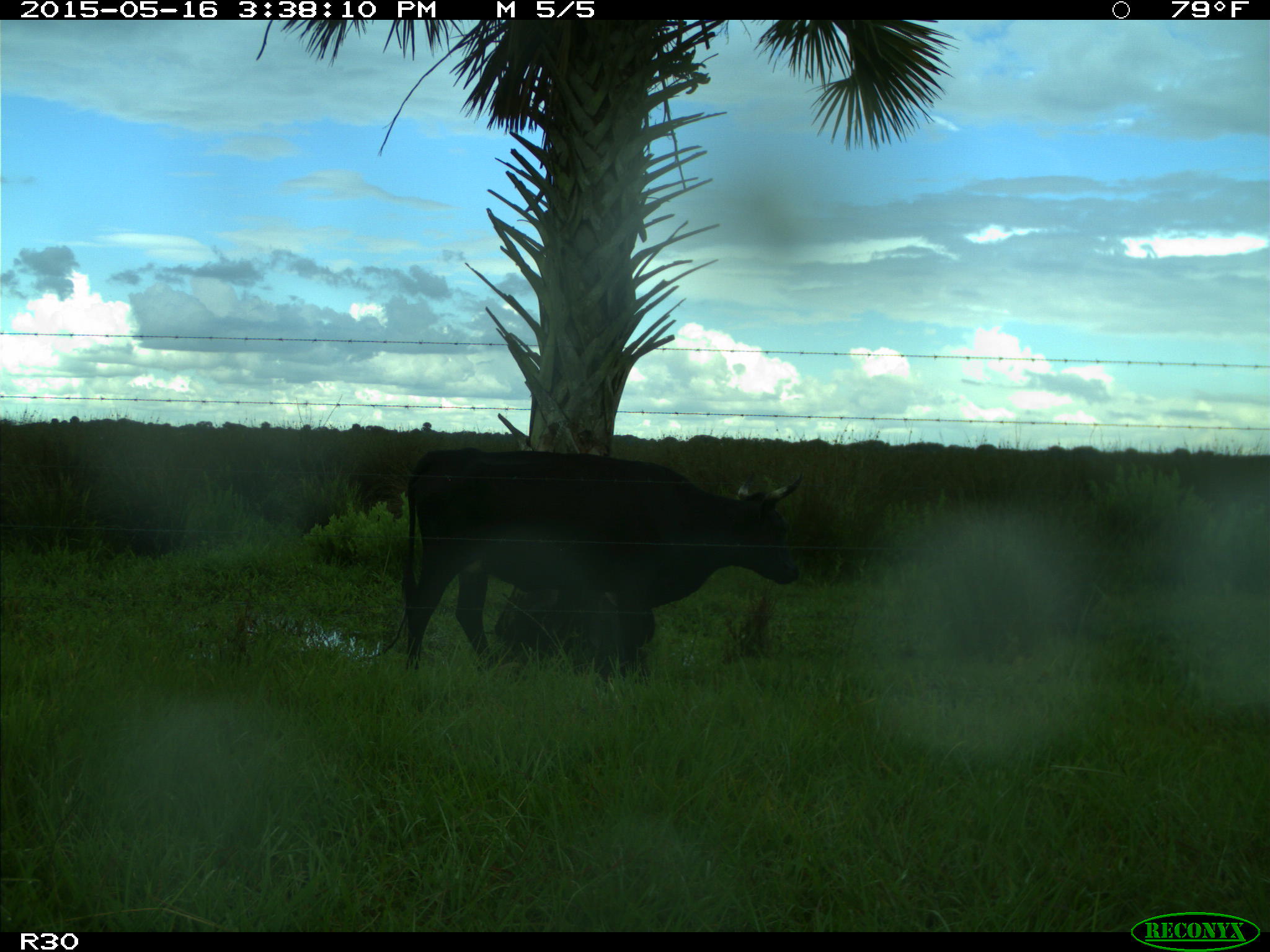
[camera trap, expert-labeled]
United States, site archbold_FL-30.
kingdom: Animalia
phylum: Chordata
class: Mammalia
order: Artiodactyla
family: Bovidae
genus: Bos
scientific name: Bos taurus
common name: domestic cow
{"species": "Bos taurus (domestic cow)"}